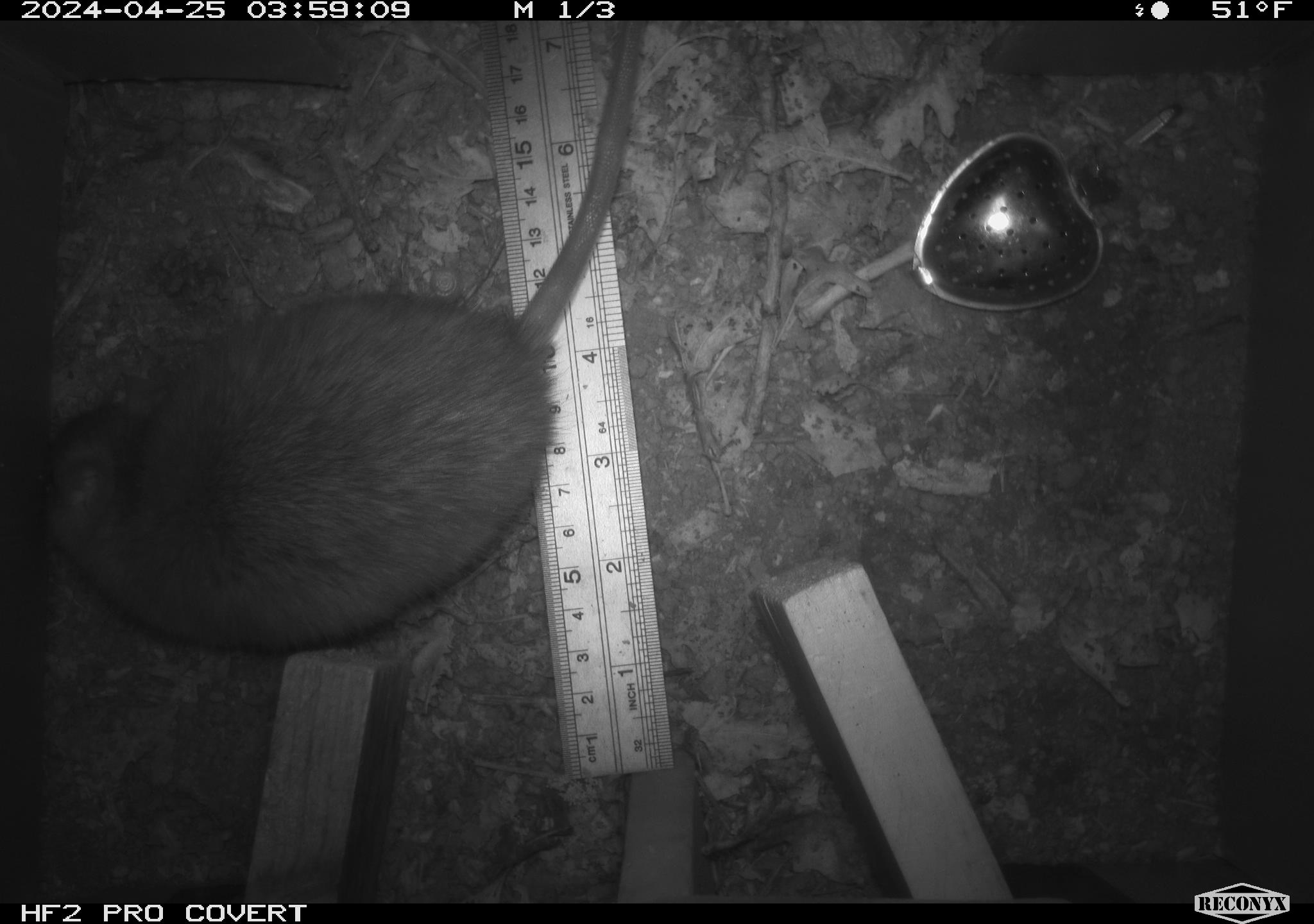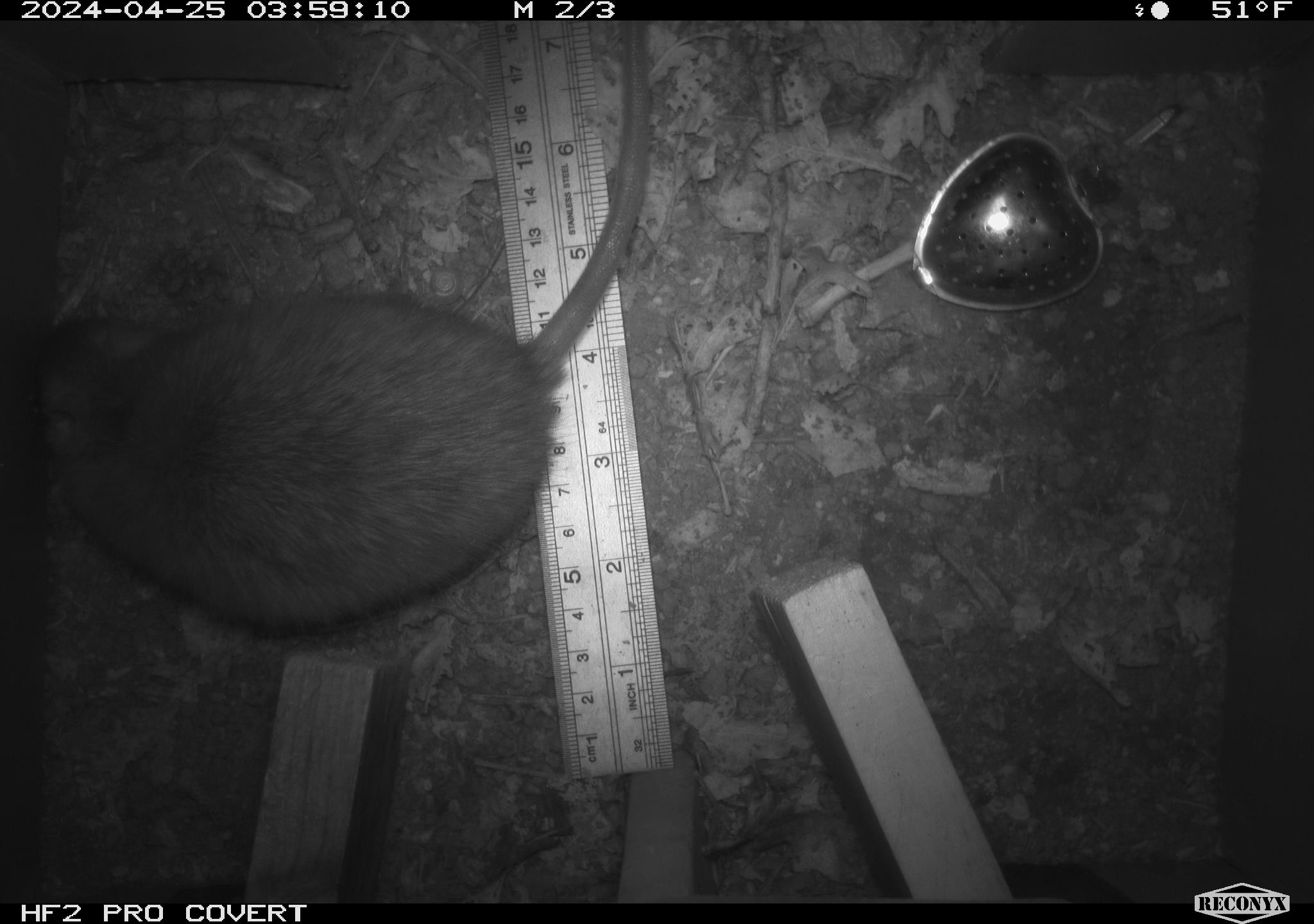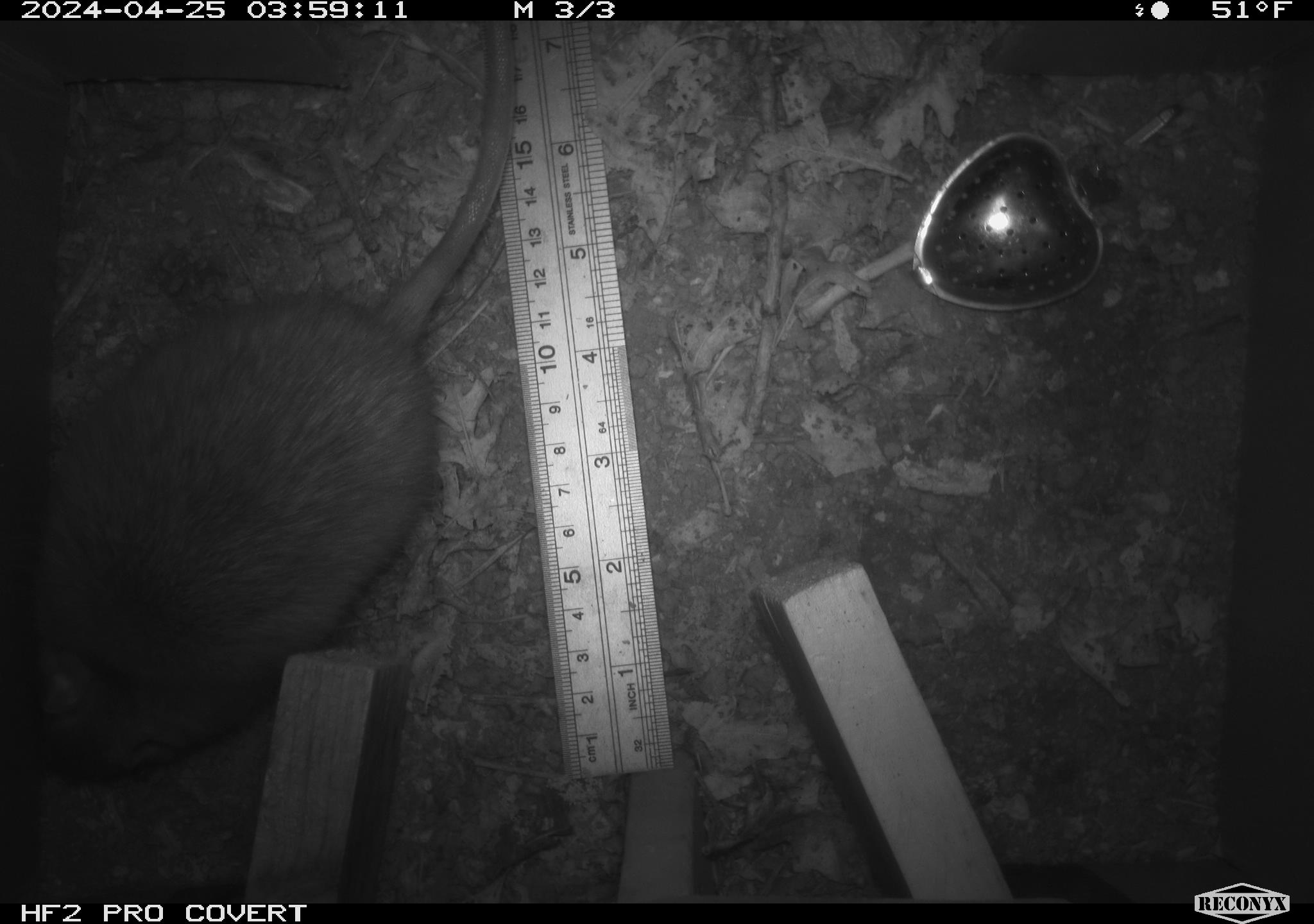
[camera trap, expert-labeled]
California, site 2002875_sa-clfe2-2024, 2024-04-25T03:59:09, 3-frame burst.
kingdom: Animalia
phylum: Chordata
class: Mammalia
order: Rodentia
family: Muridae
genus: Rattus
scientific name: Rattus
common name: rat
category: rattus species